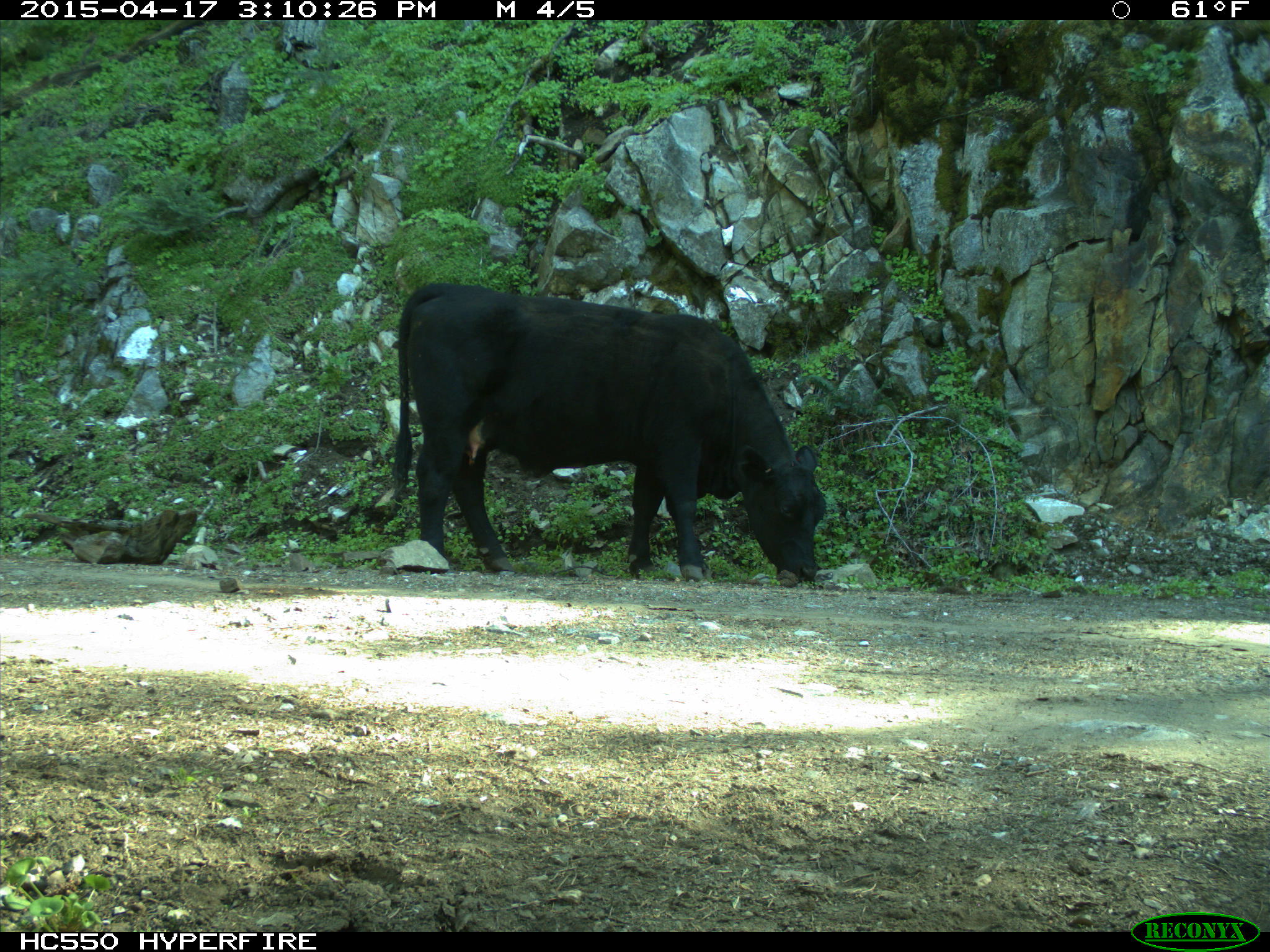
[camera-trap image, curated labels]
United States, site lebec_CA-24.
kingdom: Animalia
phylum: Chordata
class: Mammalia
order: Artiodactyla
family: Bovidae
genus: Bos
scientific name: Bos taurus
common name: domestic cow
Bos taurus (domestic cow).